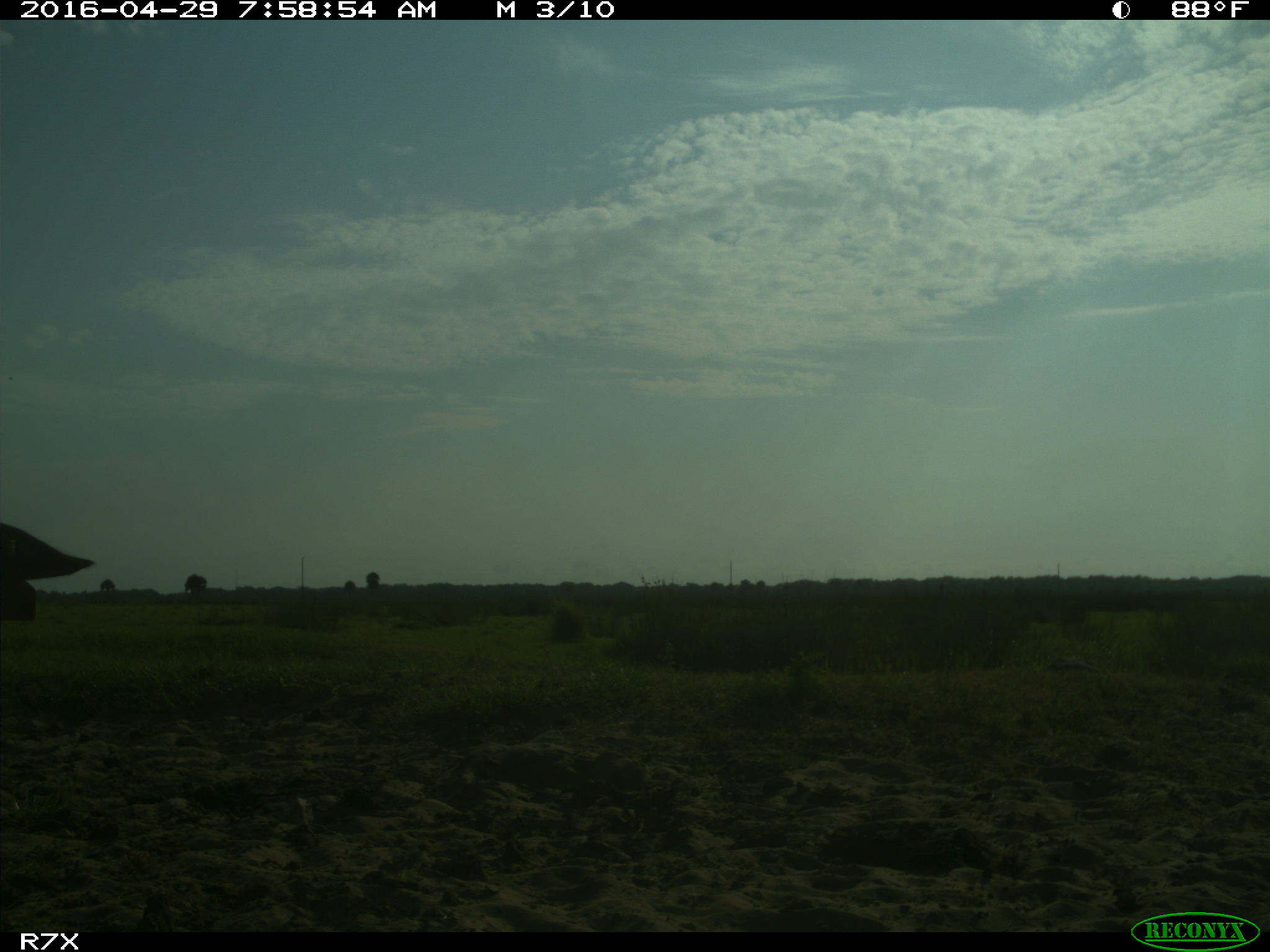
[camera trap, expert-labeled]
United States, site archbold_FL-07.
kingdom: Animalia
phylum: Chordata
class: Mammalia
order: Artiodactyla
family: Bovidae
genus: Bos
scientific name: Bos taurus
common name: domestic cow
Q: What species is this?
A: Bos taurus (domestic cow).